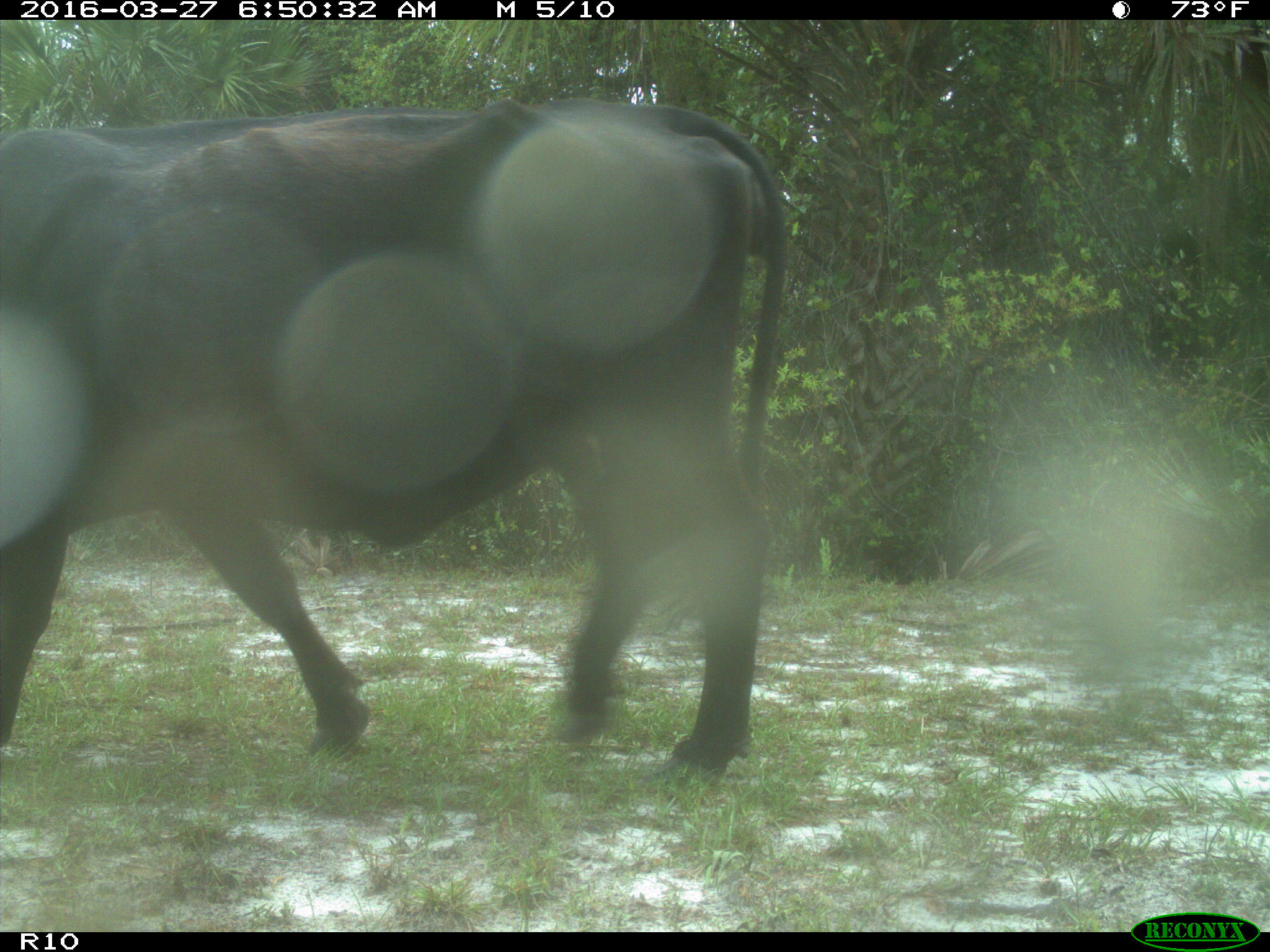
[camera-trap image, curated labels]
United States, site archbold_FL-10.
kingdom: Animalia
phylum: Chordata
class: Mammalia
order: Artiodactyla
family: Bovidae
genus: Bos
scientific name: Bos taurus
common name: domestic cow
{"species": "Bos taurus (domestic cow)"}